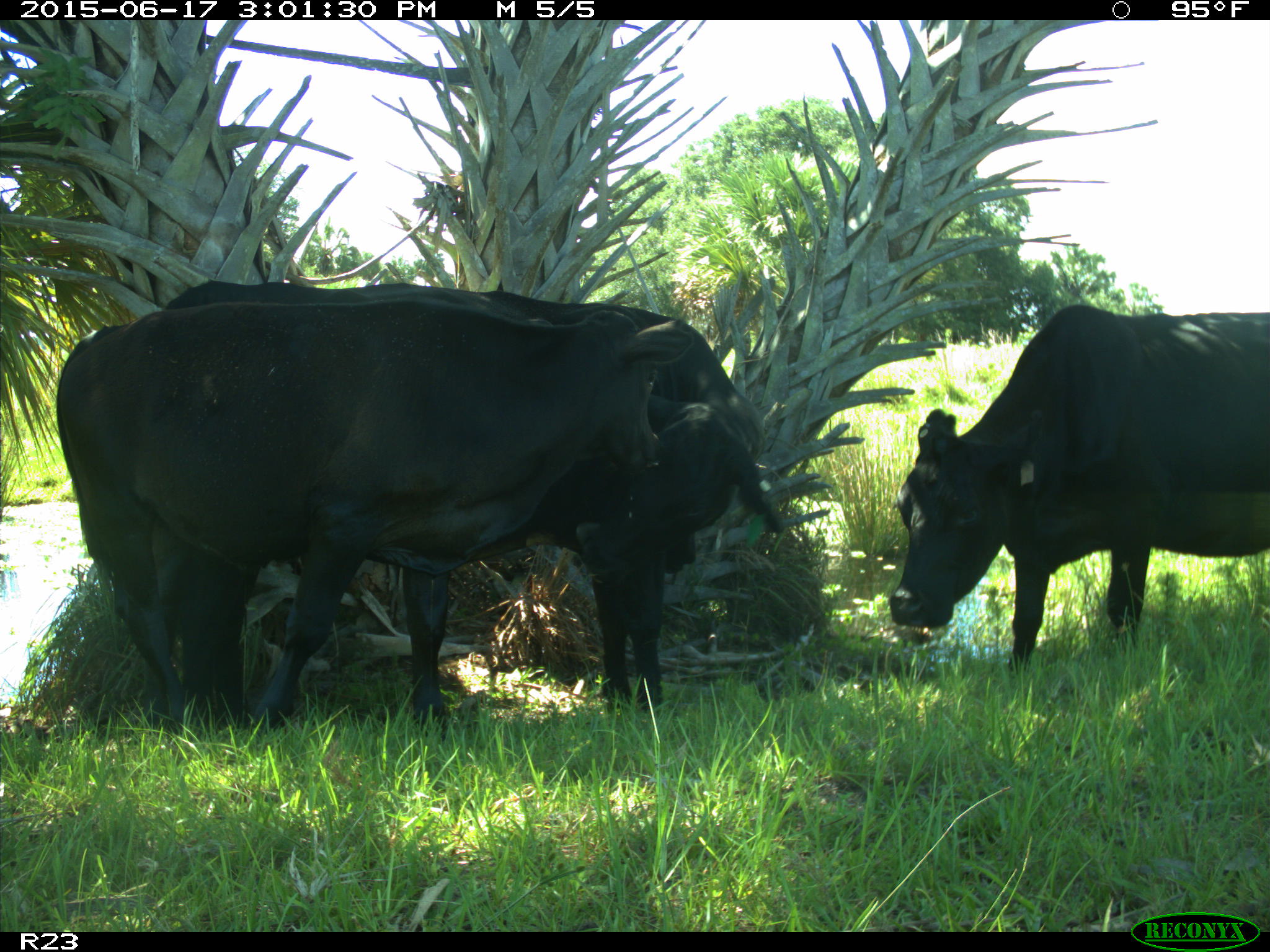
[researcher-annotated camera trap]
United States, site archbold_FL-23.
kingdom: Animalia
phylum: Chordata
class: Mammalia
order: Artiodactyla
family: Bovidae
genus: Bos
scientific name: Bos taurus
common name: domestic cow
Bos taurus (domestic cow).